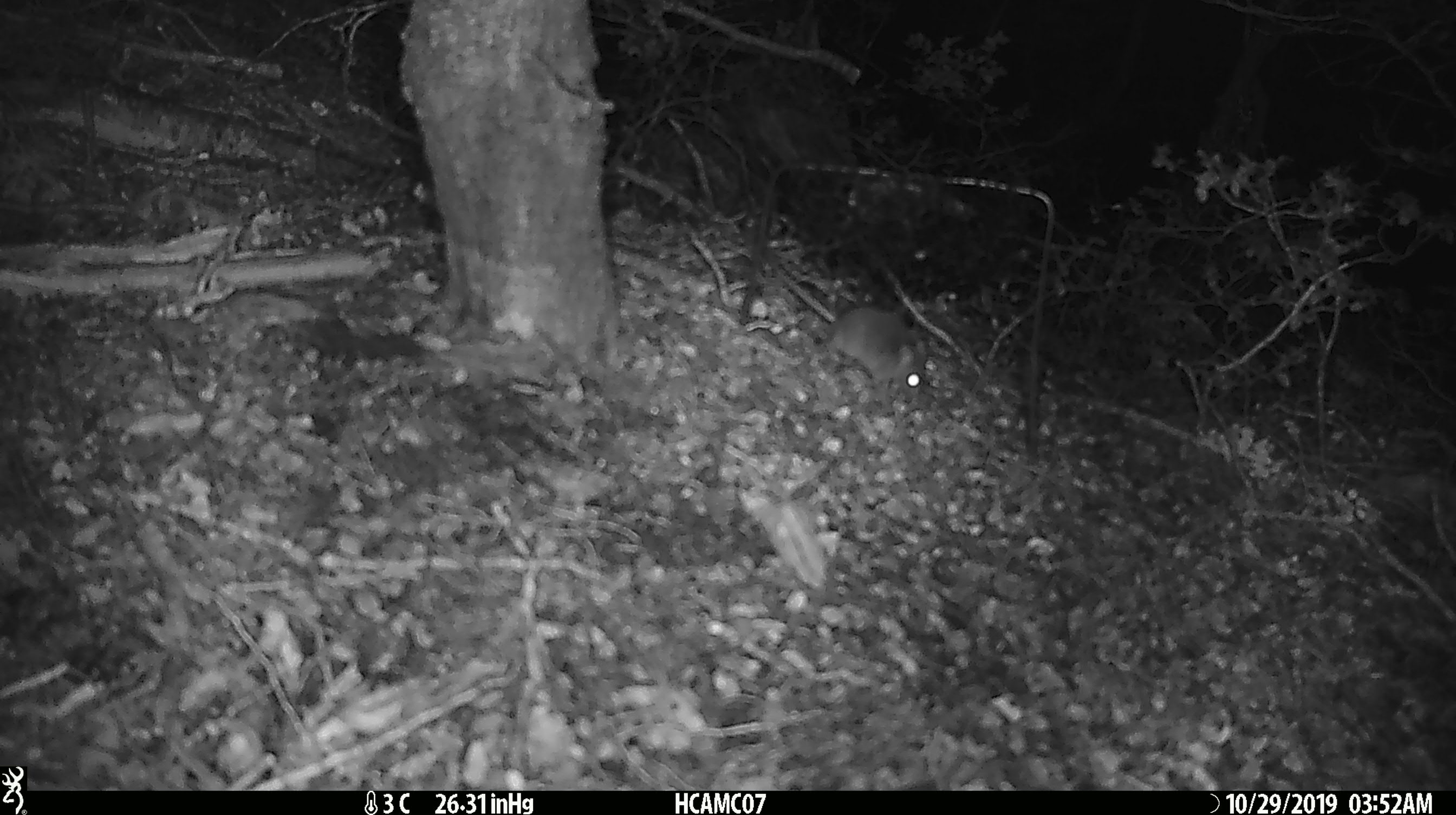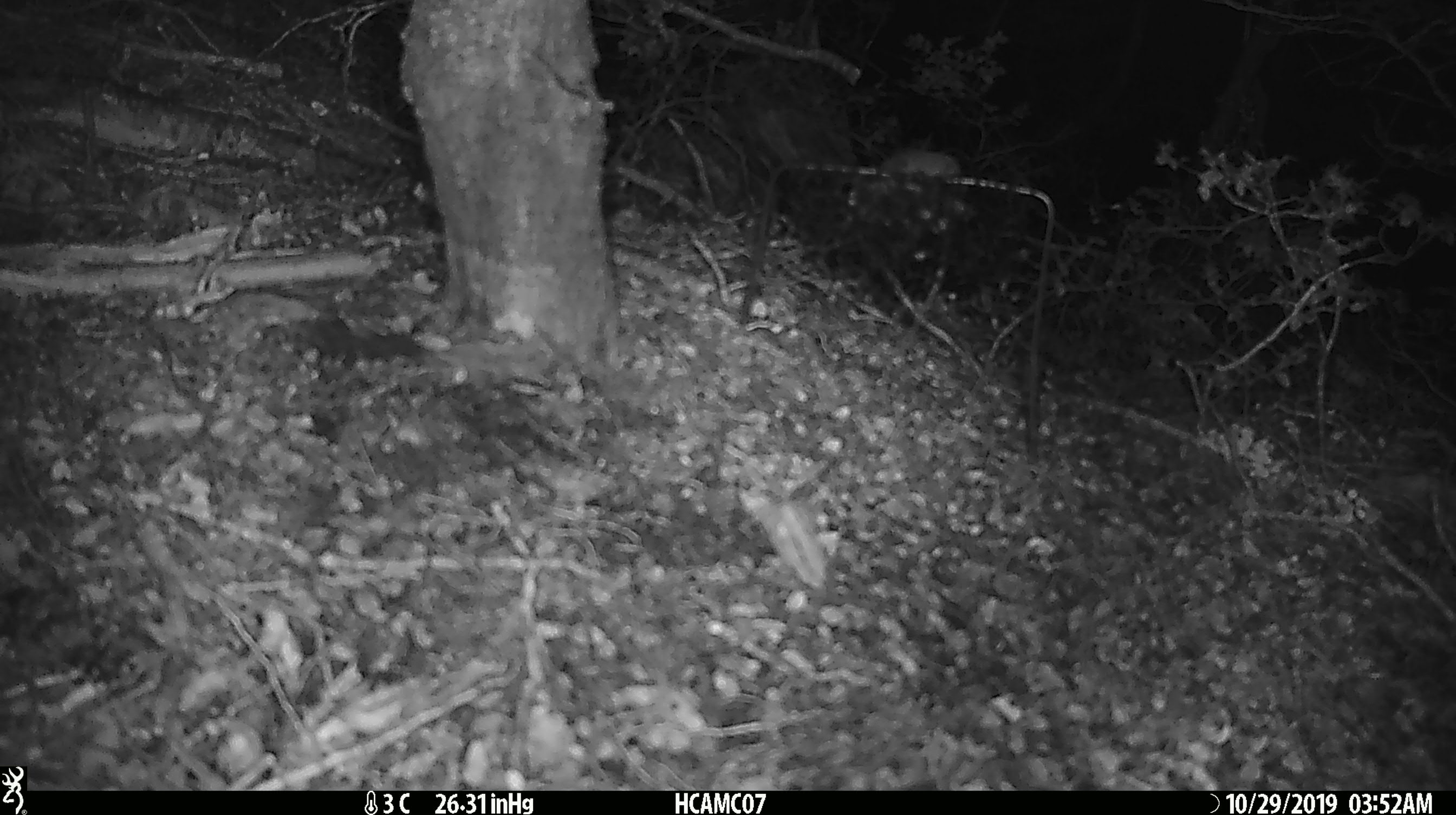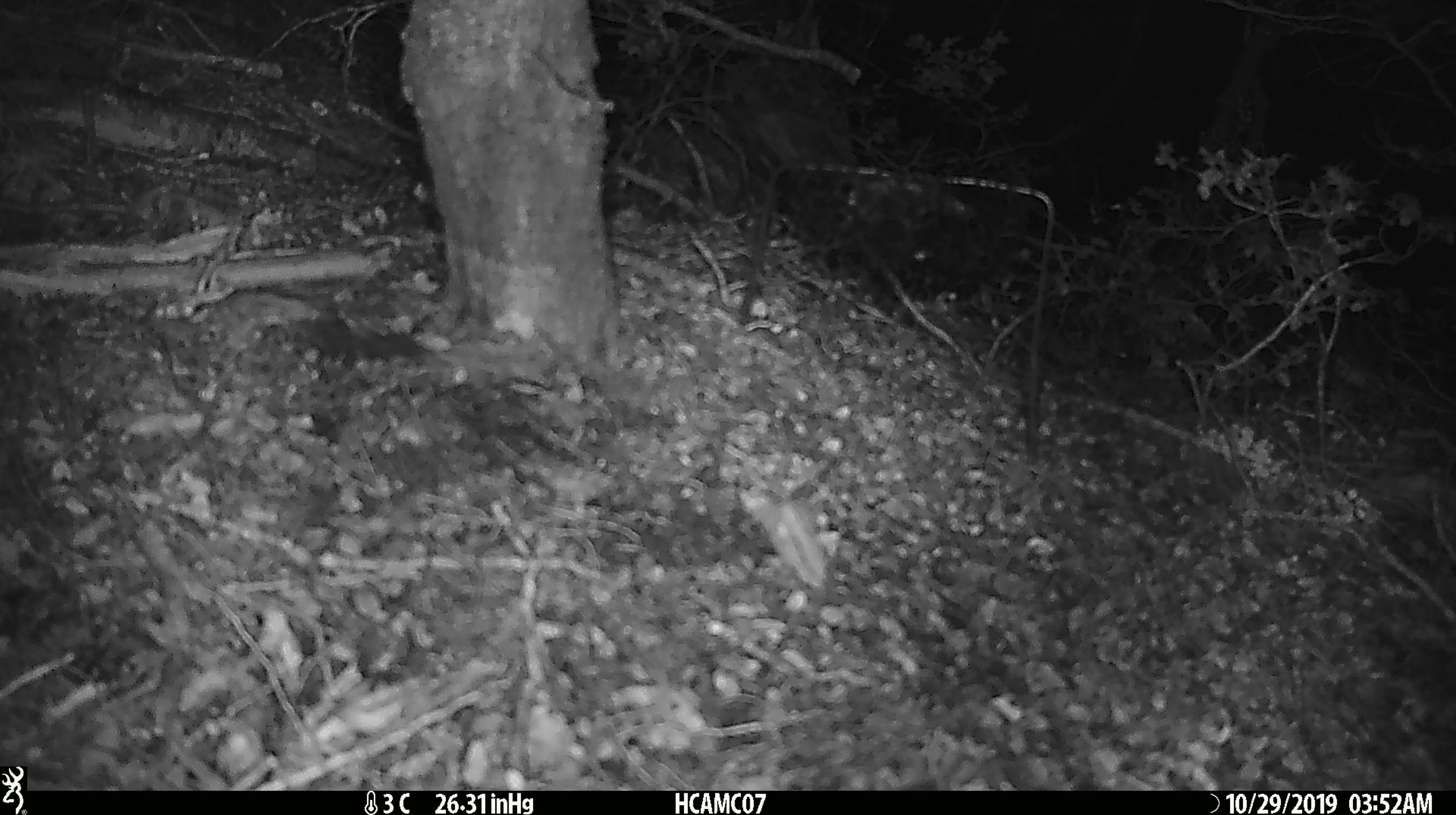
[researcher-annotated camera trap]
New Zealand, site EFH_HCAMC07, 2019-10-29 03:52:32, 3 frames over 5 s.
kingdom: Animalia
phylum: Chordata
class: Mammalia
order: Rodentia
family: Muridae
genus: Mus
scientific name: Mus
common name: mouse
Mouse (Mus).